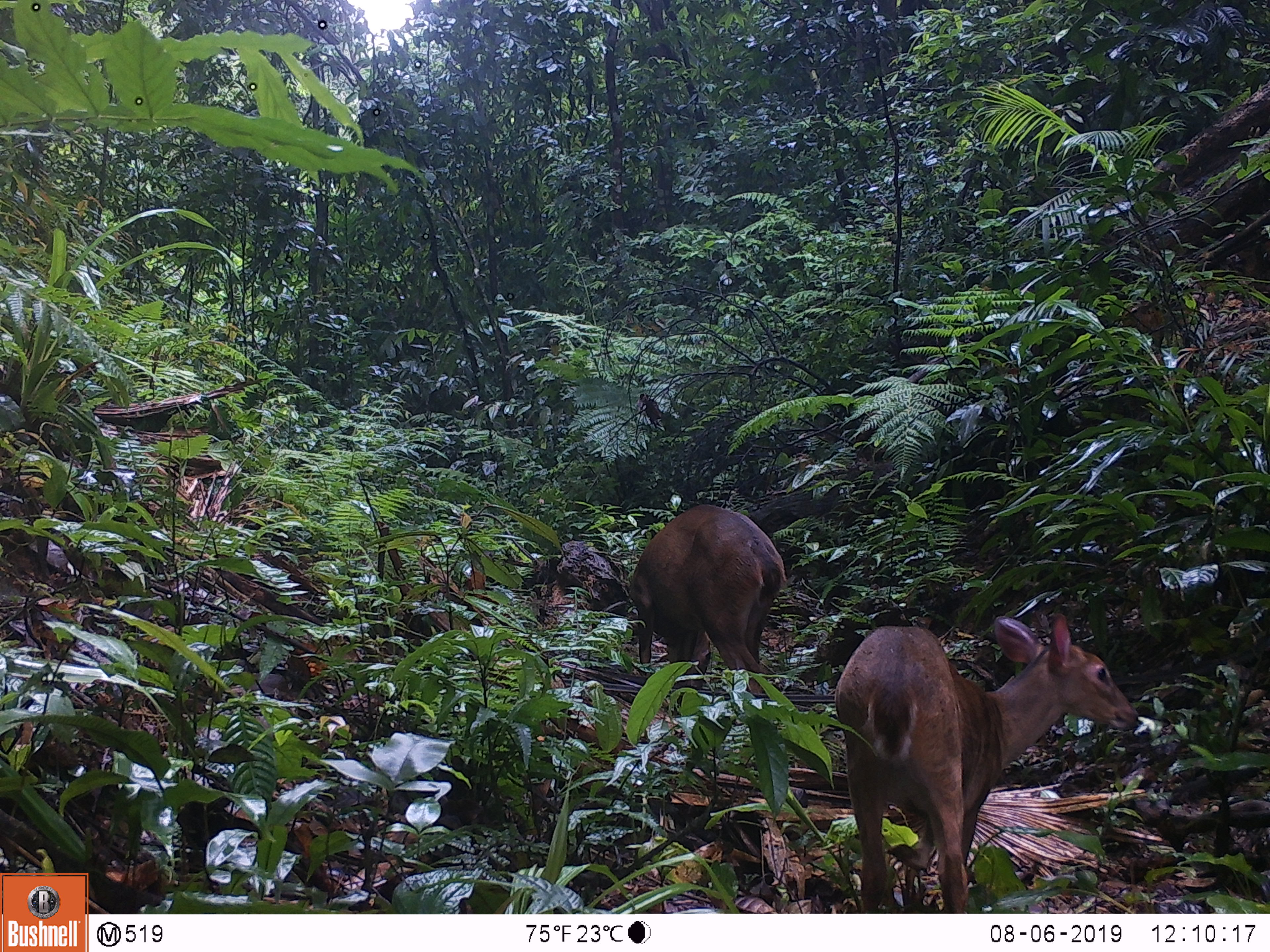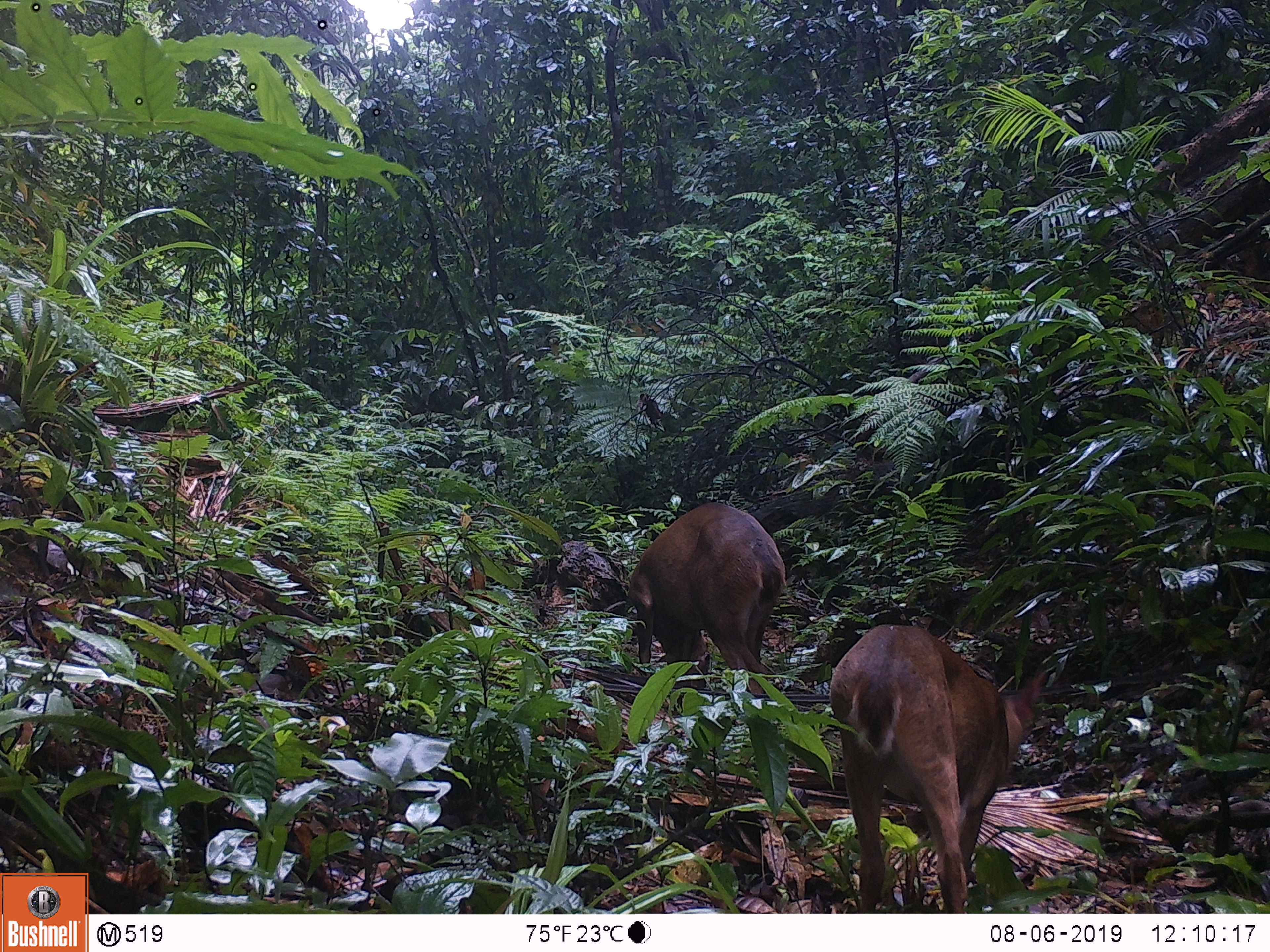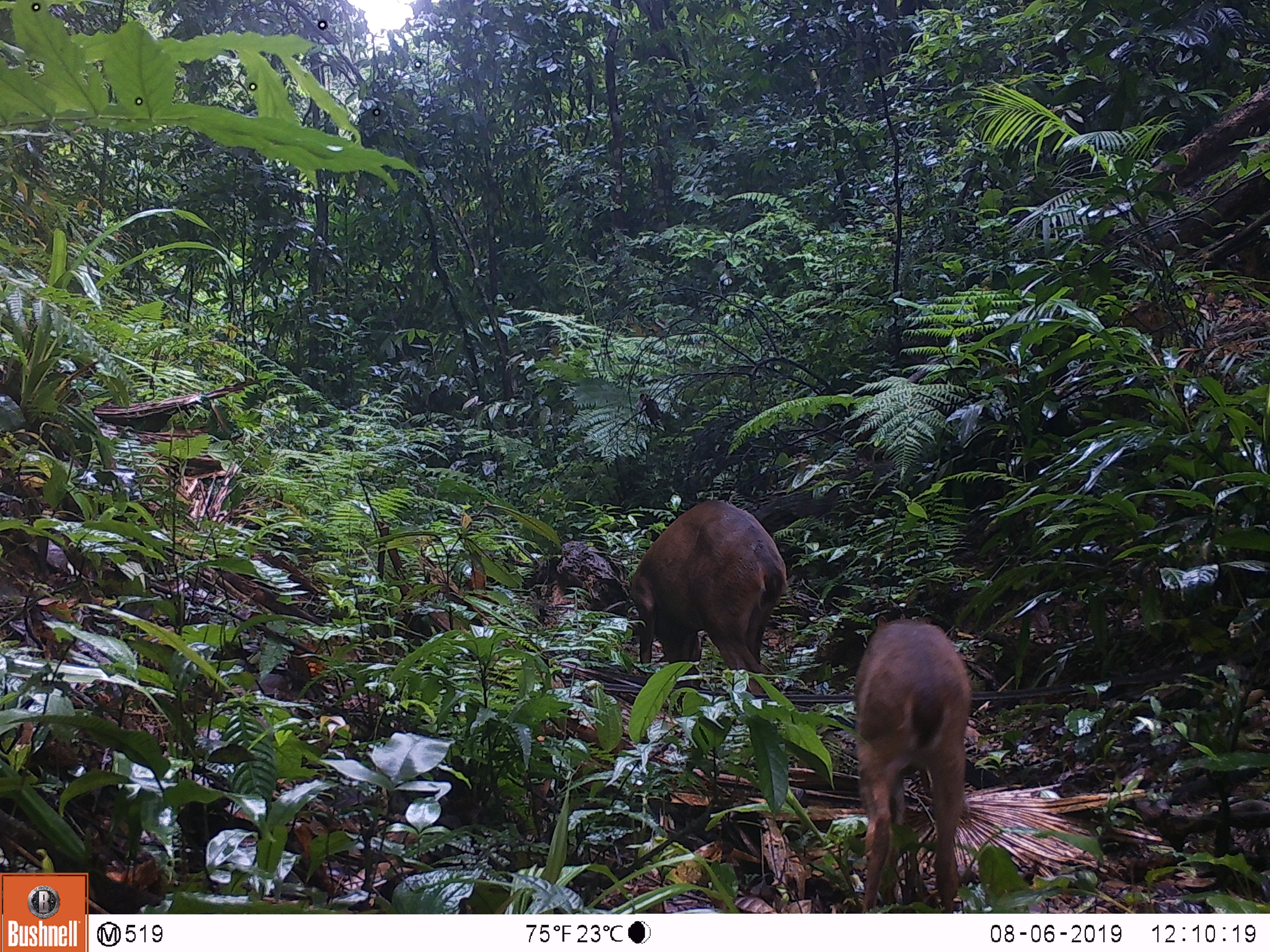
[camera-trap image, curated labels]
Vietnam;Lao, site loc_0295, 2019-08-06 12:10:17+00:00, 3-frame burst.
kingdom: Animalia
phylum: Chordata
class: Mammalia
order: Artiodactyla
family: Cervidae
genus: Muntiacus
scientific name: Muntiacus vuquangensis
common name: large-antlered muntjac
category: large antlered muntjac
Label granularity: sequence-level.